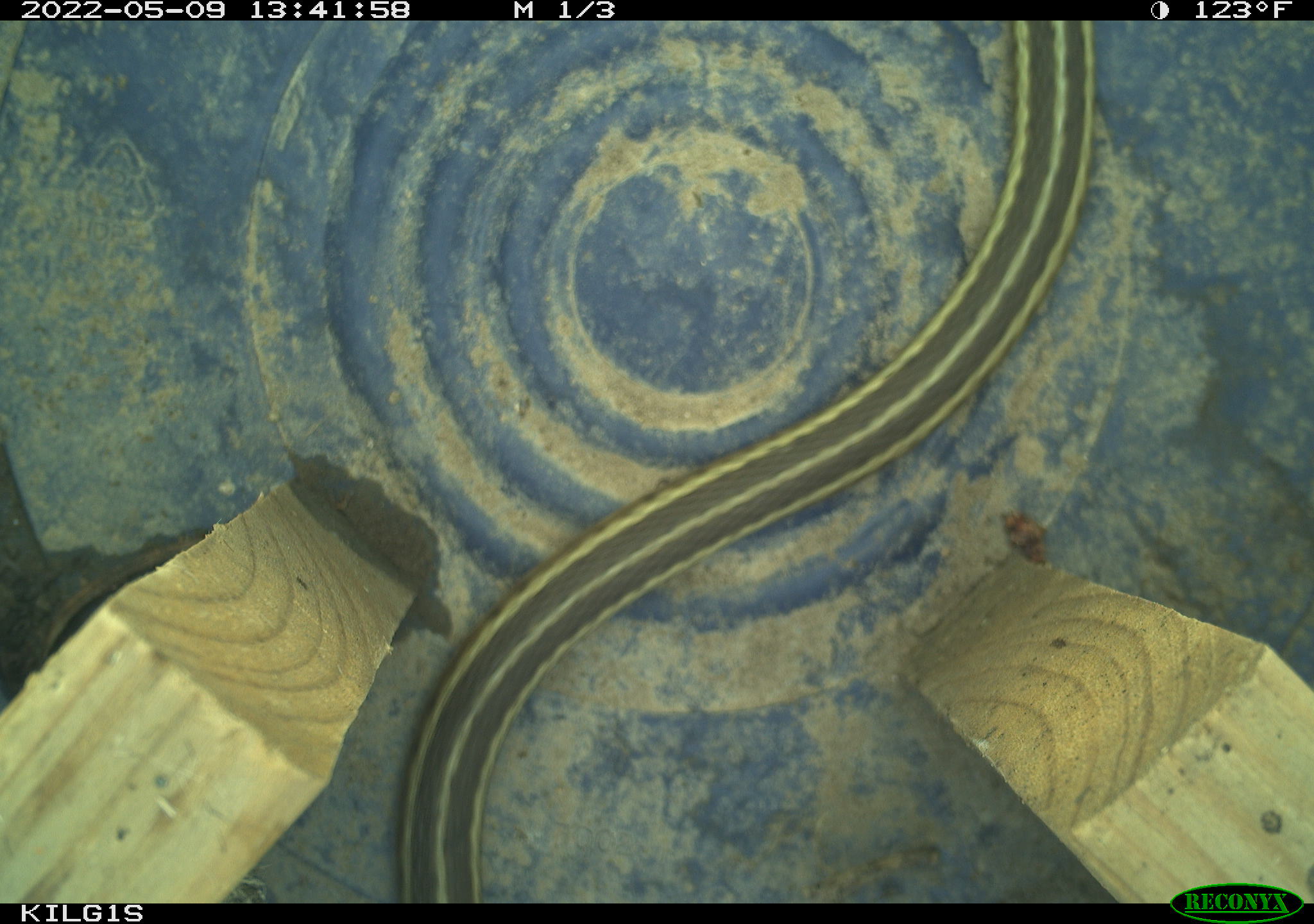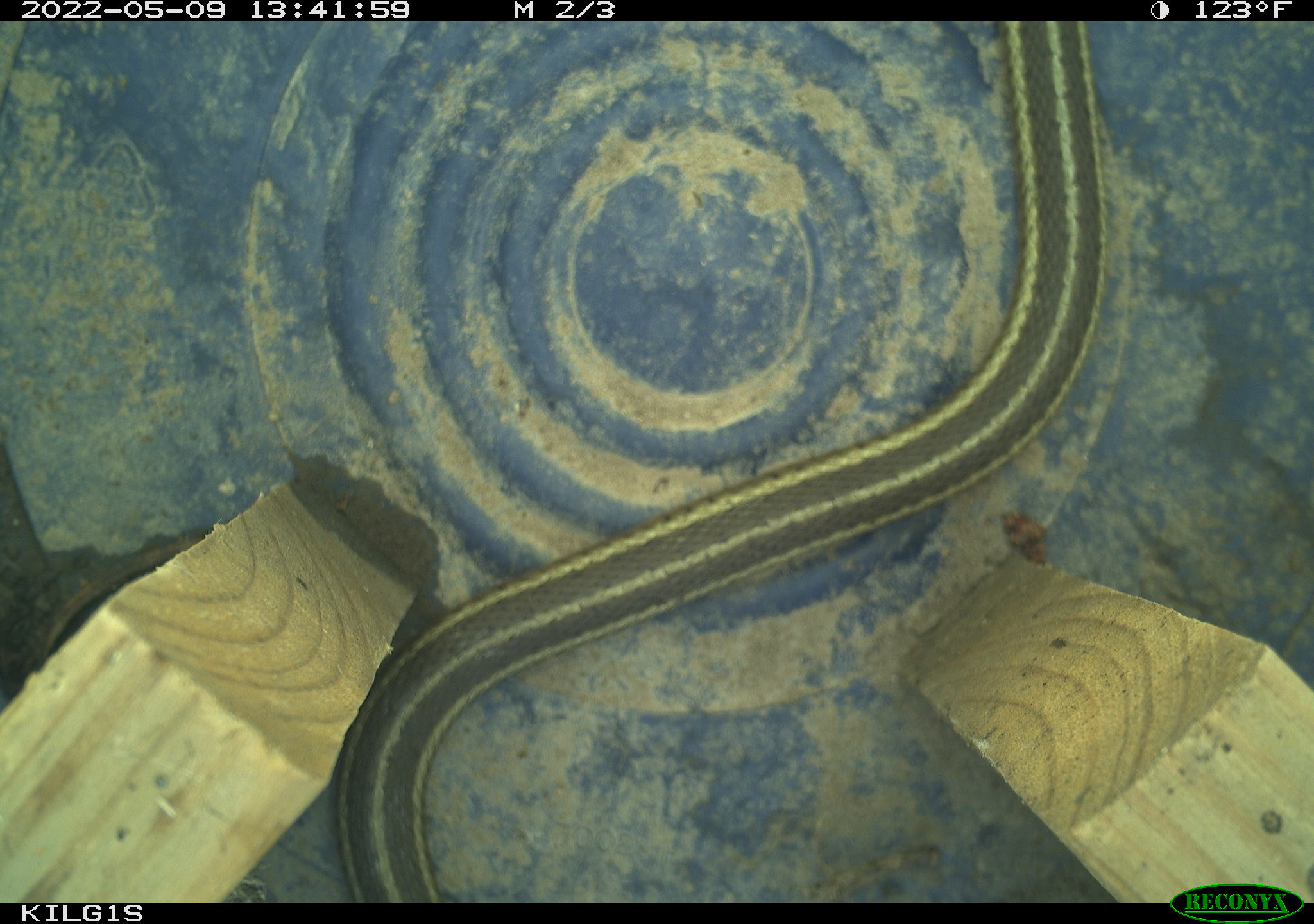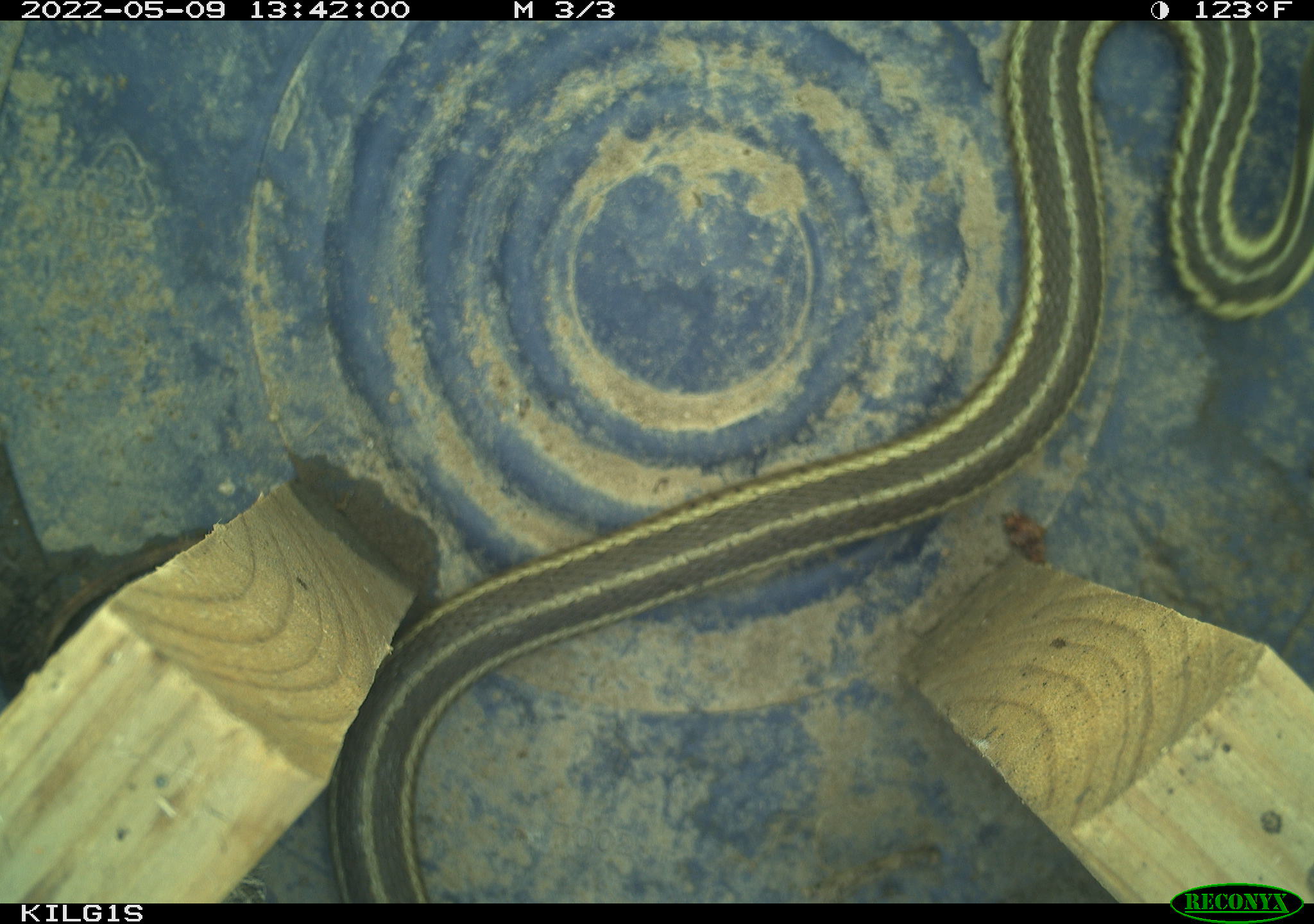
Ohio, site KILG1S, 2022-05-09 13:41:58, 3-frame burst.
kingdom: Animalia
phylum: Chordata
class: Reptilia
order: Squamata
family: Colubridae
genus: Thamnophis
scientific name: Thamnophis sirtalis sirtalis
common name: eastern gartersnake